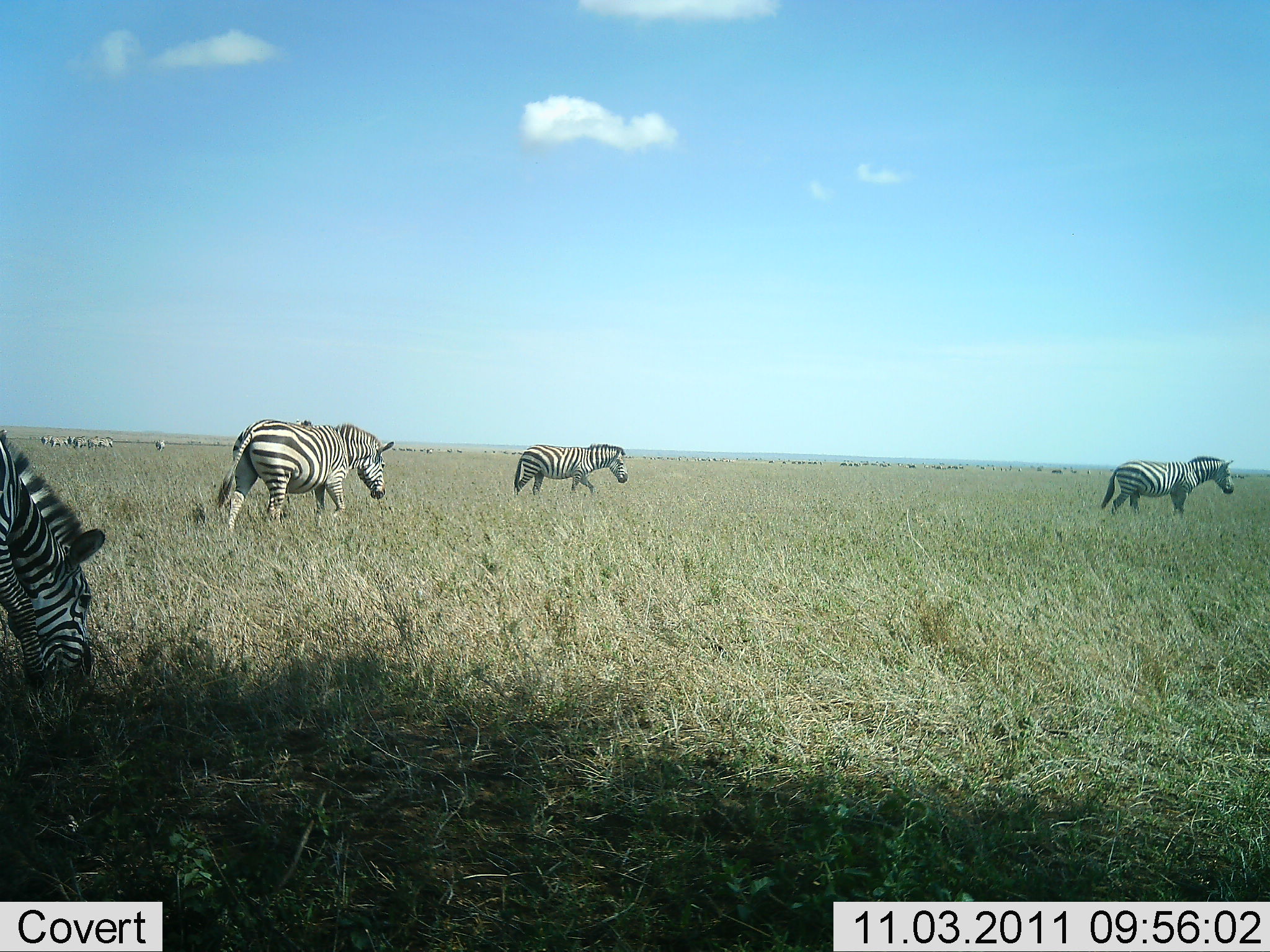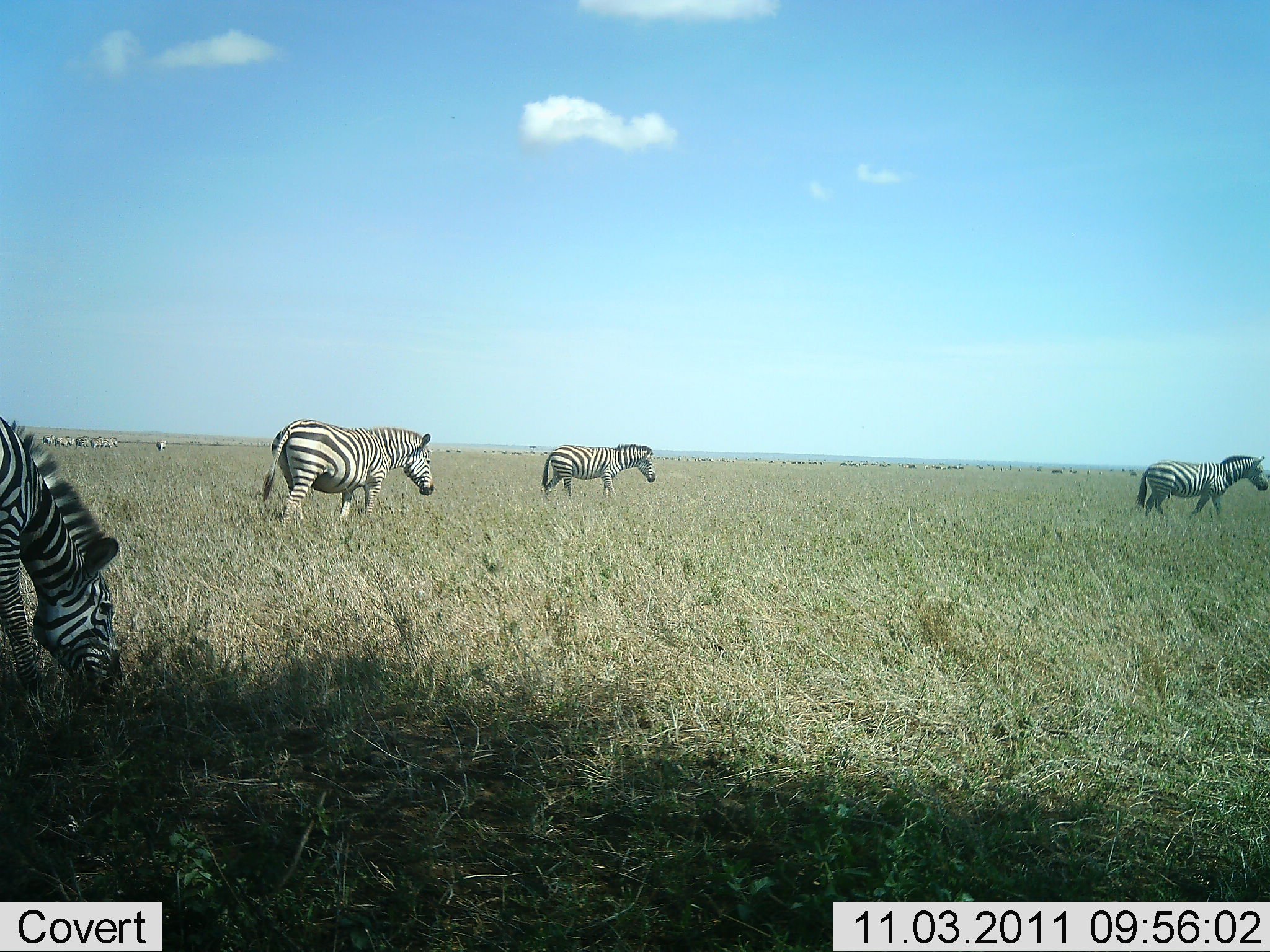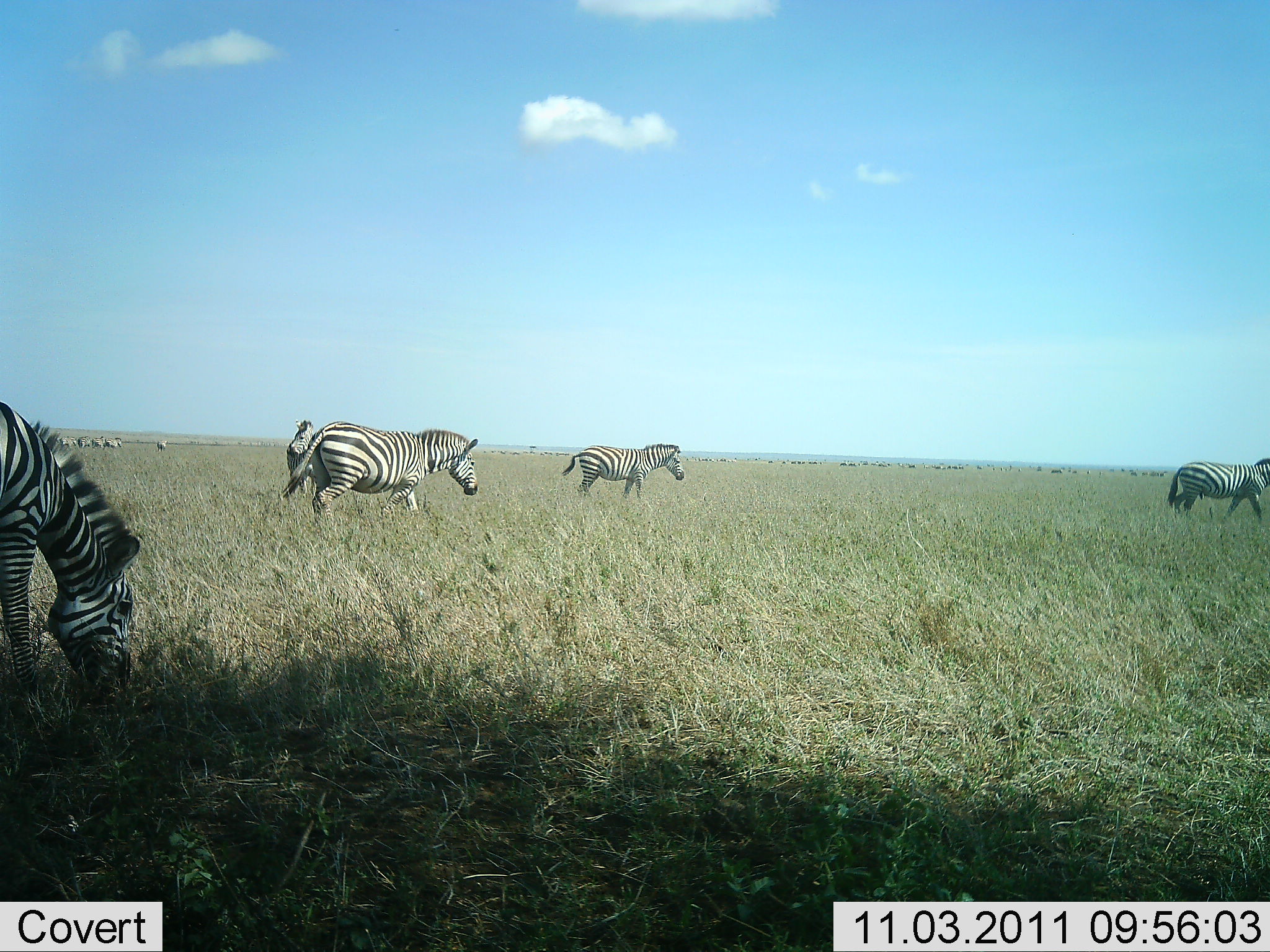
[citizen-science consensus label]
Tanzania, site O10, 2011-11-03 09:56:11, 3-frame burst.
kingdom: Animalia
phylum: Chordata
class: Mammalia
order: Perissodactyla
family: Equidae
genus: Equus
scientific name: Equus quagga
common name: plains zebra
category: zebra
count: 11-50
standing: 25%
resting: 0%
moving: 92%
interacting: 0%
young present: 0%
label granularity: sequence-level